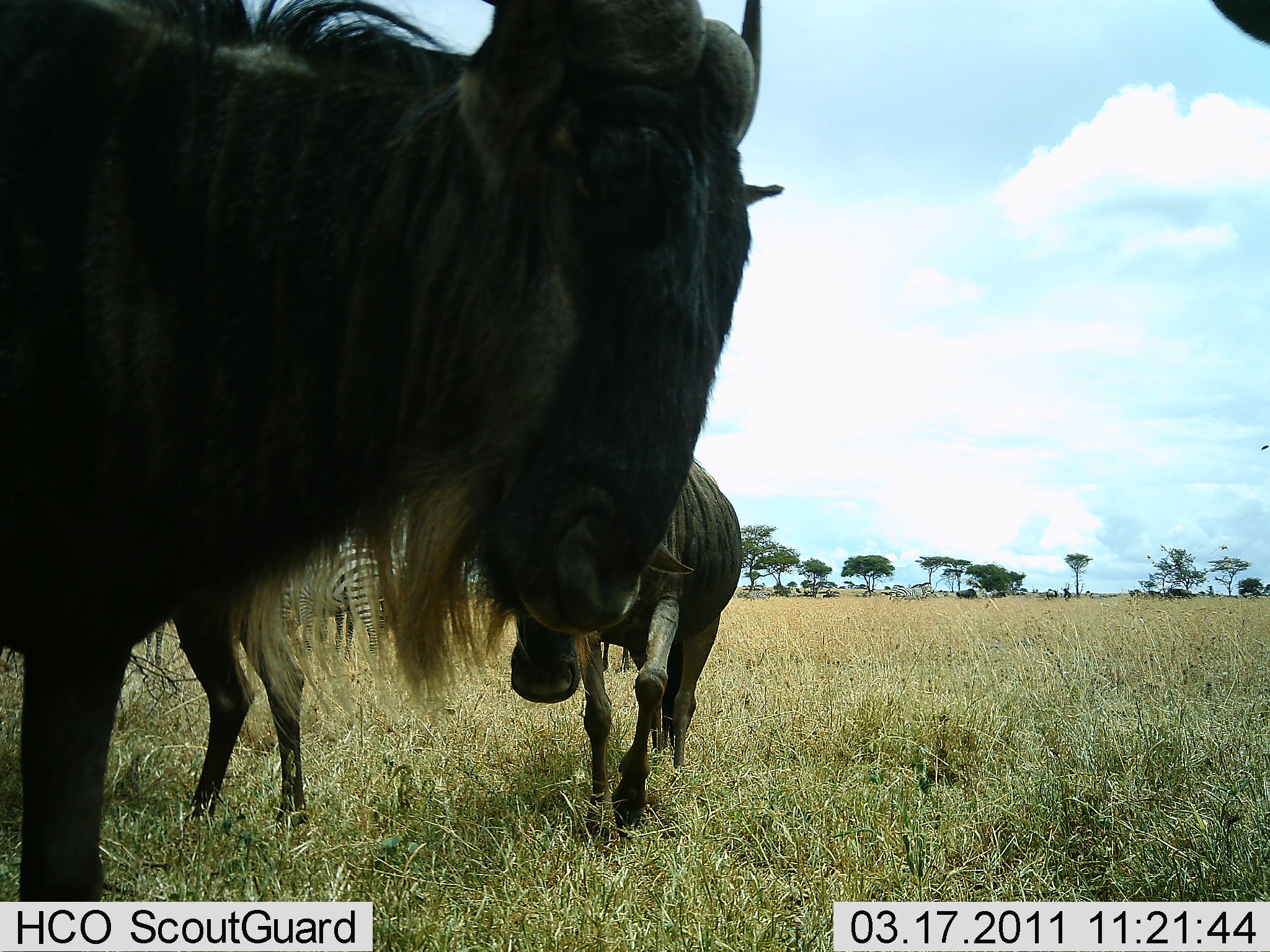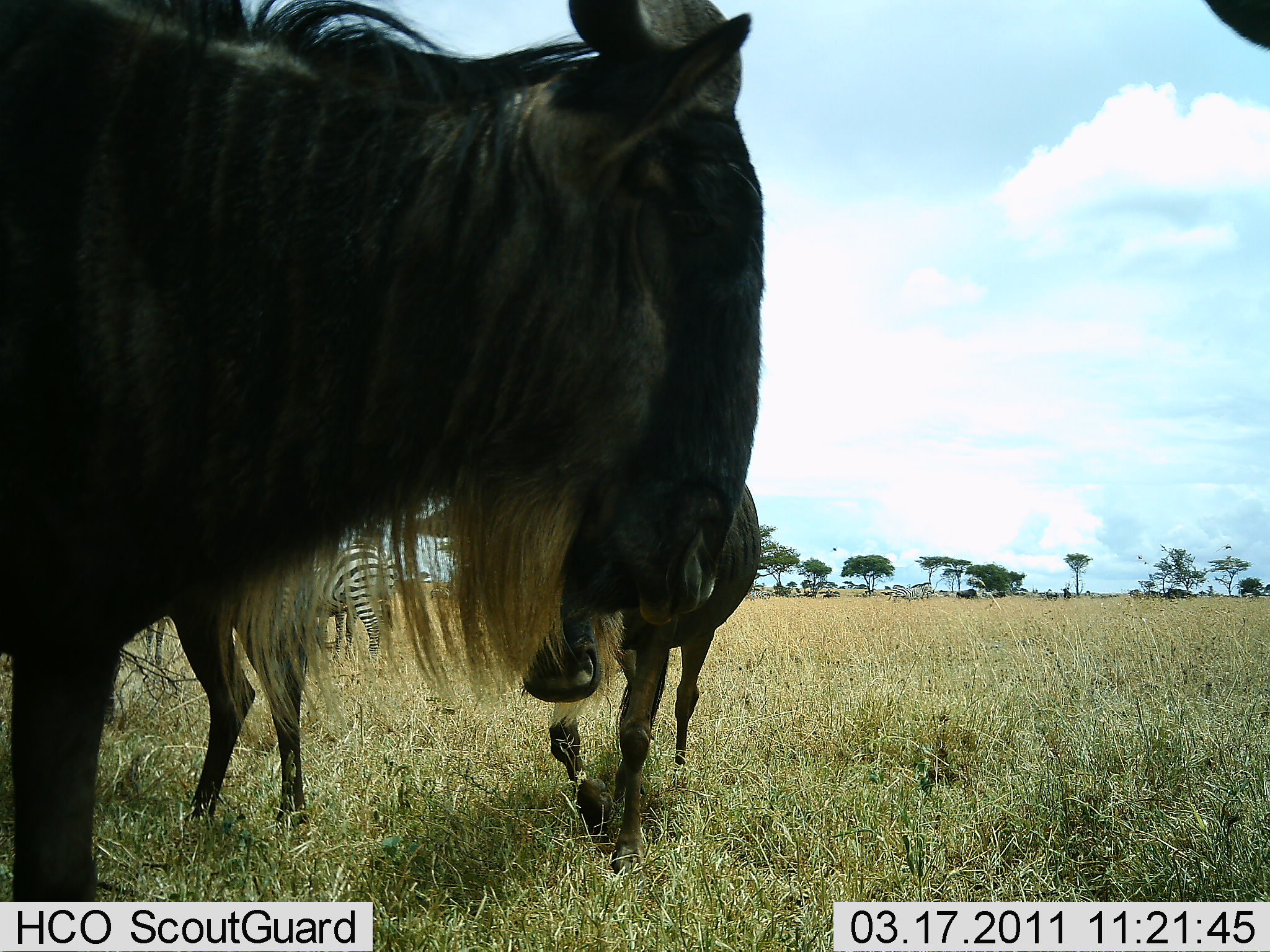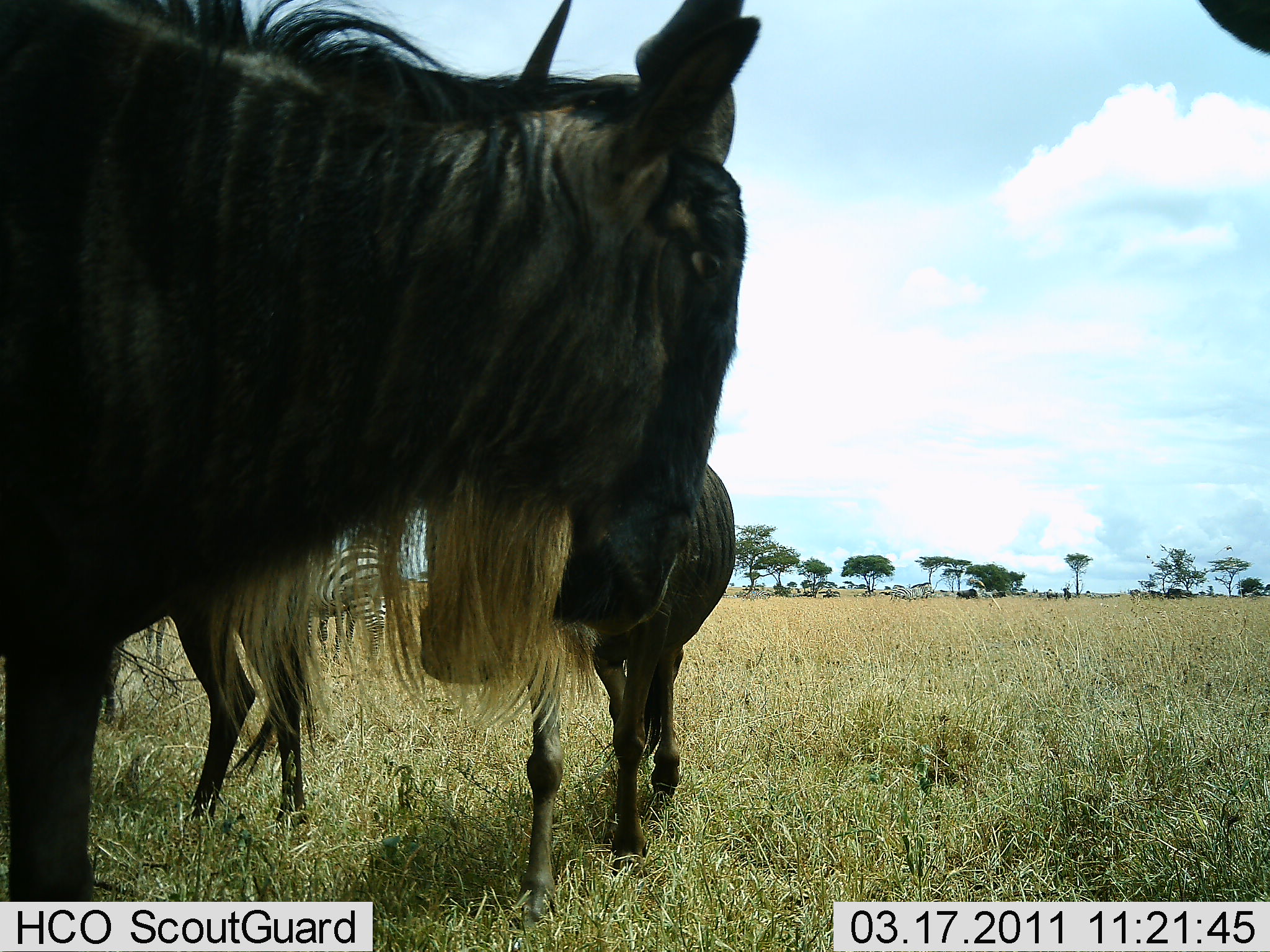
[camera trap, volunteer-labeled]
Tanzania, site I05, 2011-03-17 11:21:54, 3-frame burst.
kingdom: Animalia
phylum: Chordata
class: Mammalia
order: Artiodactyla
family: Bovidae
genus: Connochaetes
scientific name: Connochaetes taurinus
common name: blue wildebeest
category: wildebeest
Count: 3.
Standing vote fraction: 100%.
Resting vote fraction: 0%.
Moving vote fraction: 27%.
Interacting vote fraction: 13%.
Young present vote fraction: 13%.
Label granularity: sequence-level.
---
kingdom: Animalia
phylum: Chordata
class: Mammalia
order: Perissodactyla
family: Equidae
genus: Equus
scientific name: Equus quagga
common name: plains zebra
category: zebra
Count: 1.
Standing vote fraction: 92%.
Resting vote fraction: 0%.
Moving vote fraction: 0%.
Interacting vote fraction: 0%.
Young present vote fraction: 0%.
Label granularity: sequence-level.